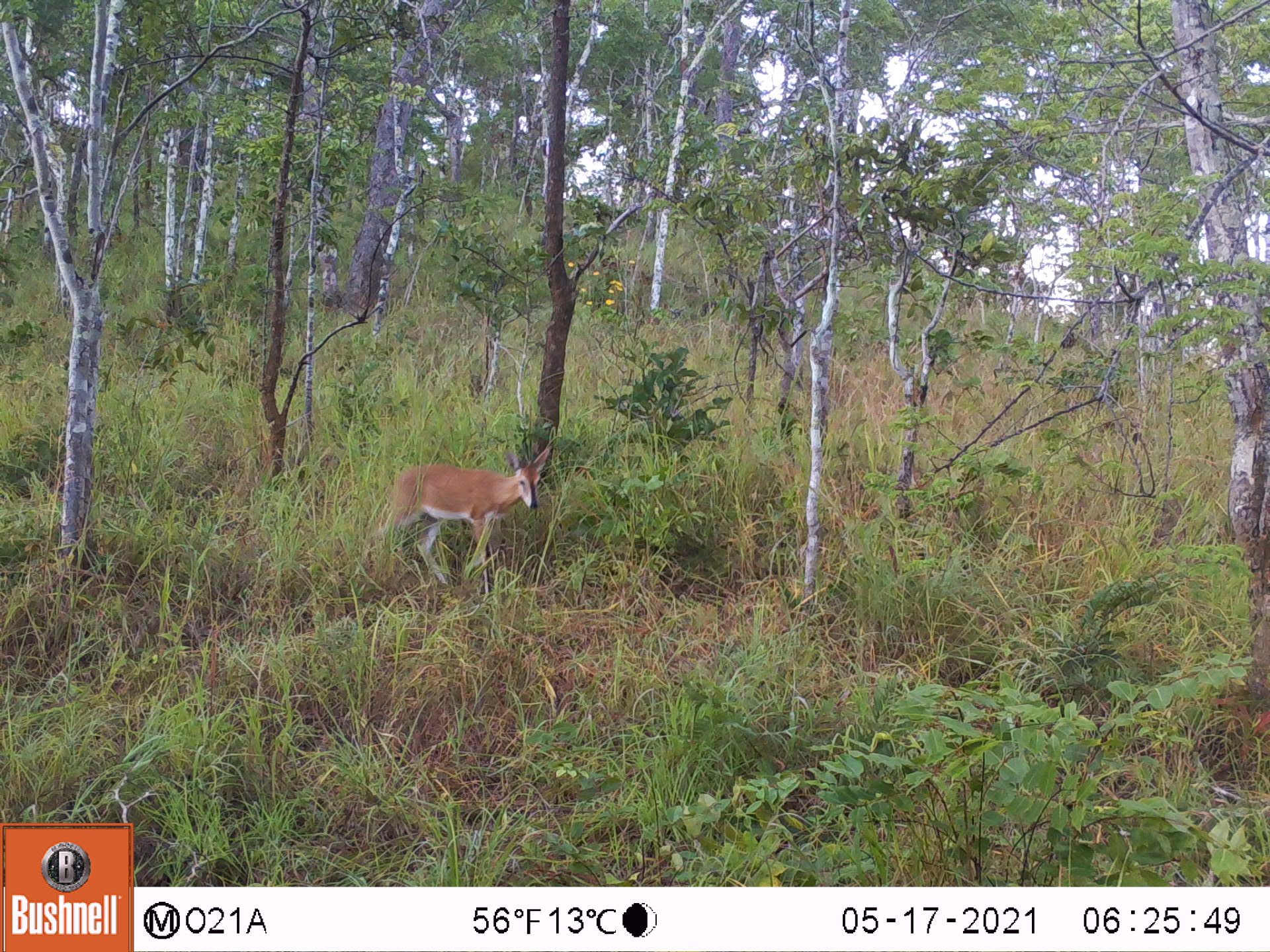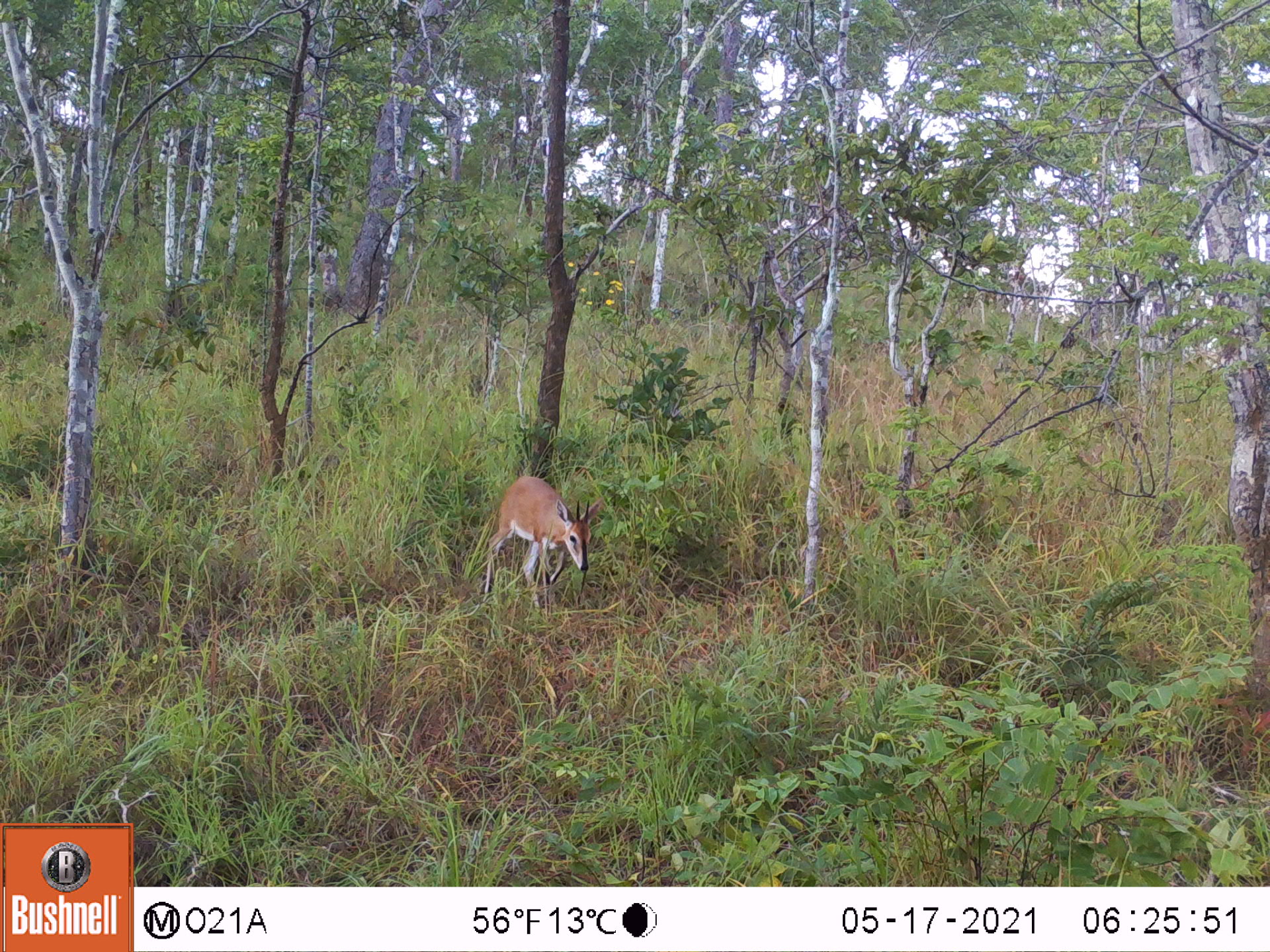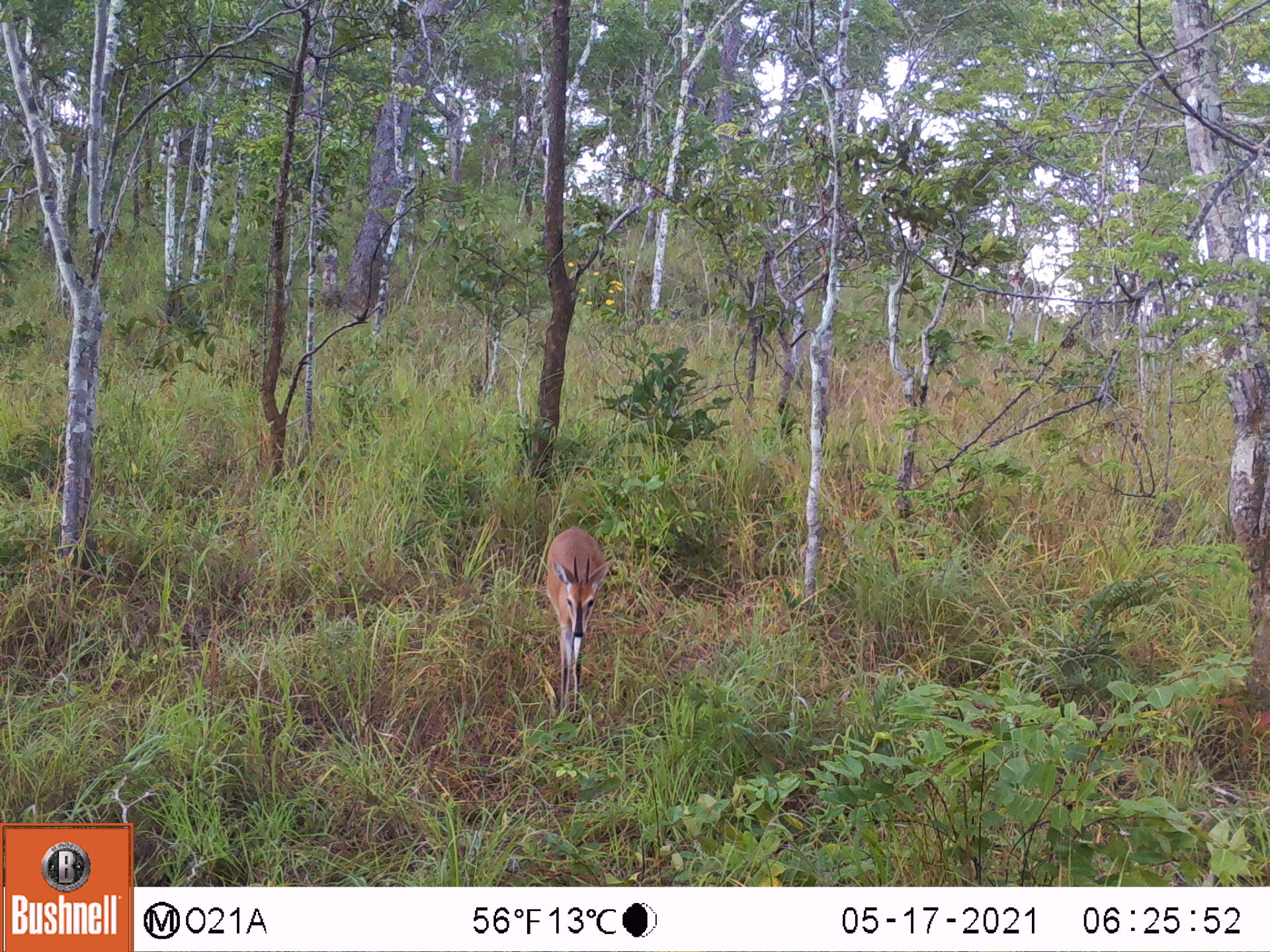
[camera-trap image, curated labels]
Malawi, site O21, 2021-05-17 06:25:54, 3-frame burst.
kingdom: Animalia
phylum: Chordata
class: Mammalia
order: Artiodactyla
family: Bovidae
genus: Sylvicapra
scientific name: Sylvicapra grimmia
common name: common duiker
Common duiker (Sylvicapra grimmia), count 1.